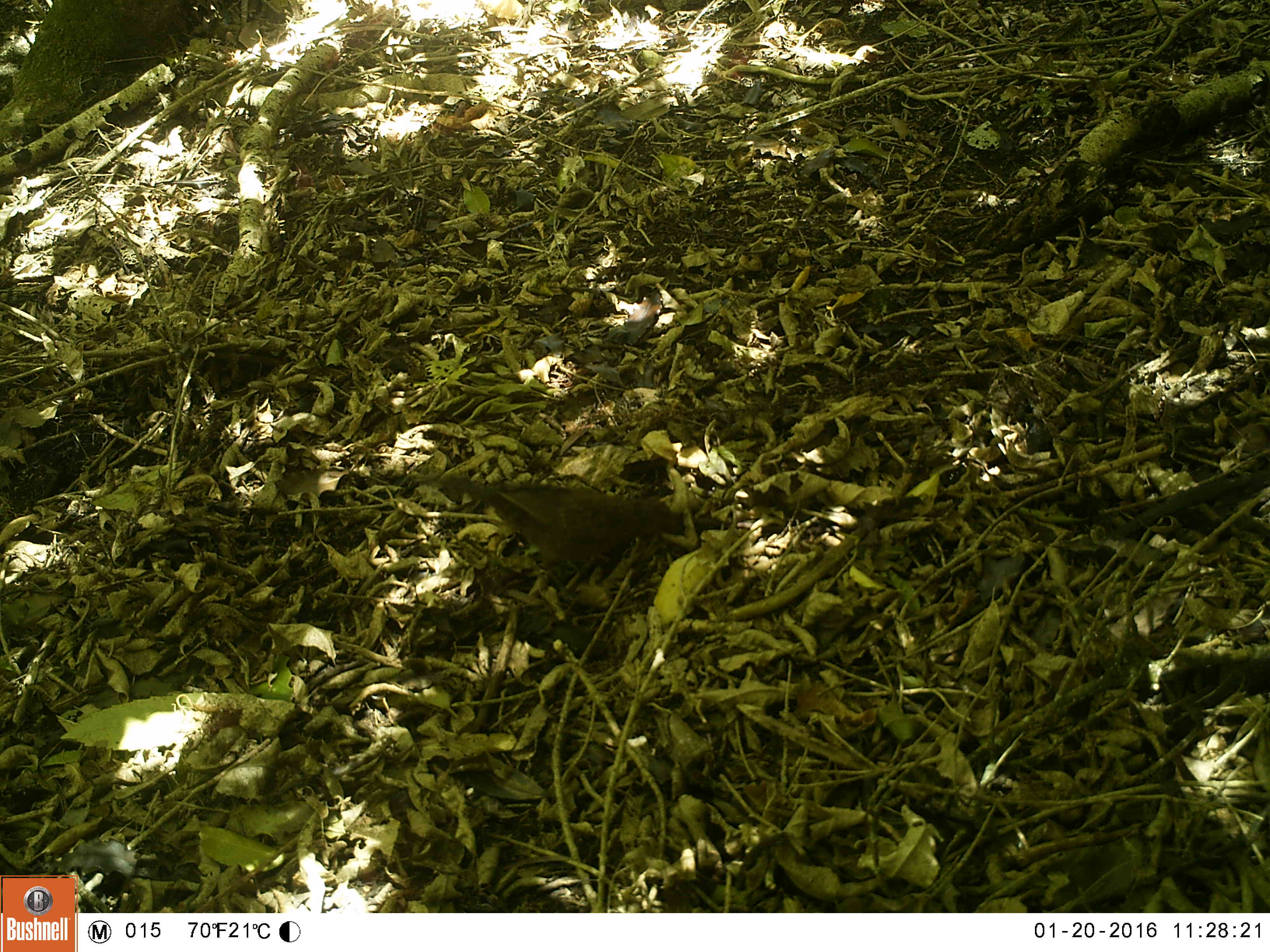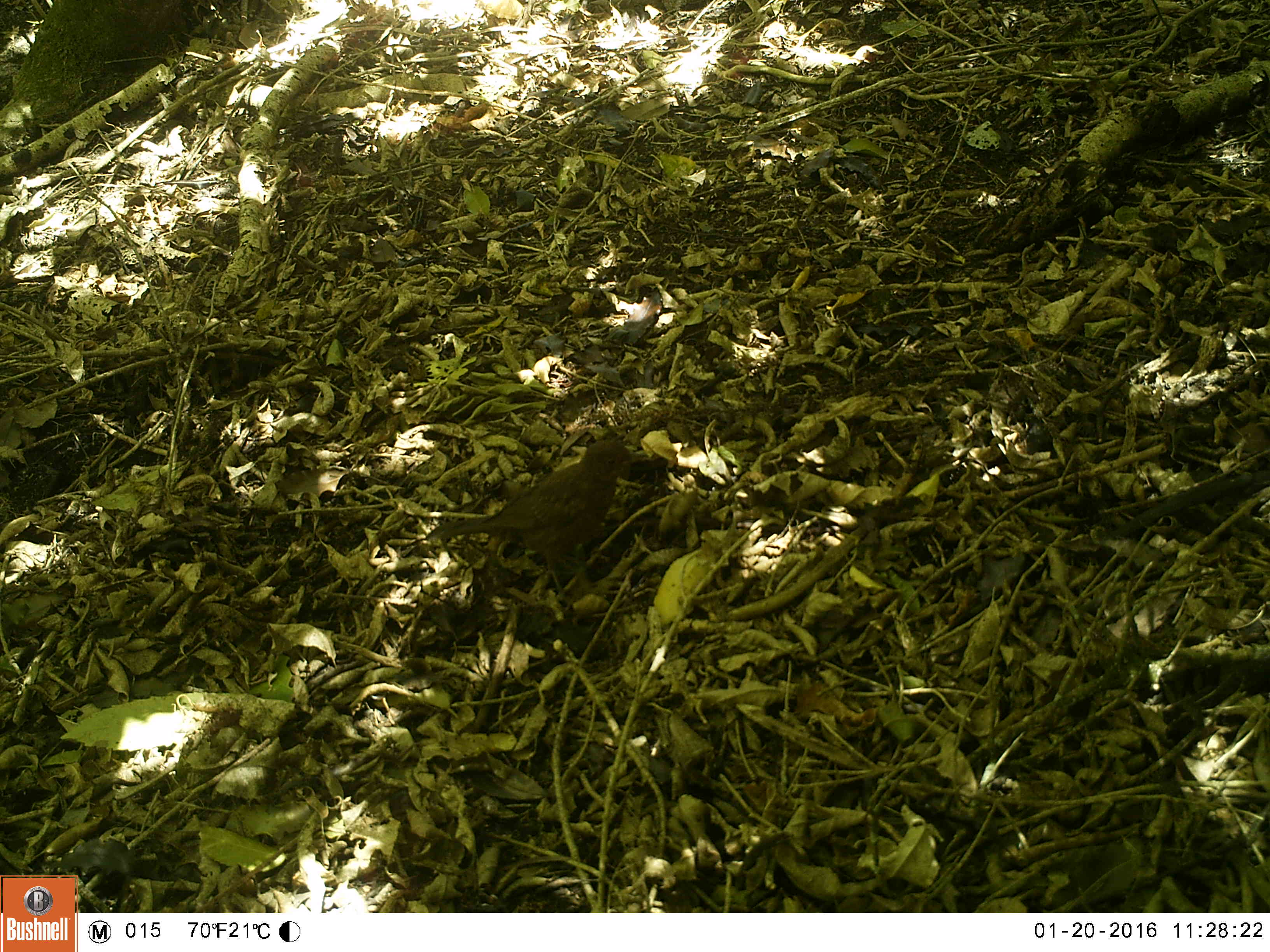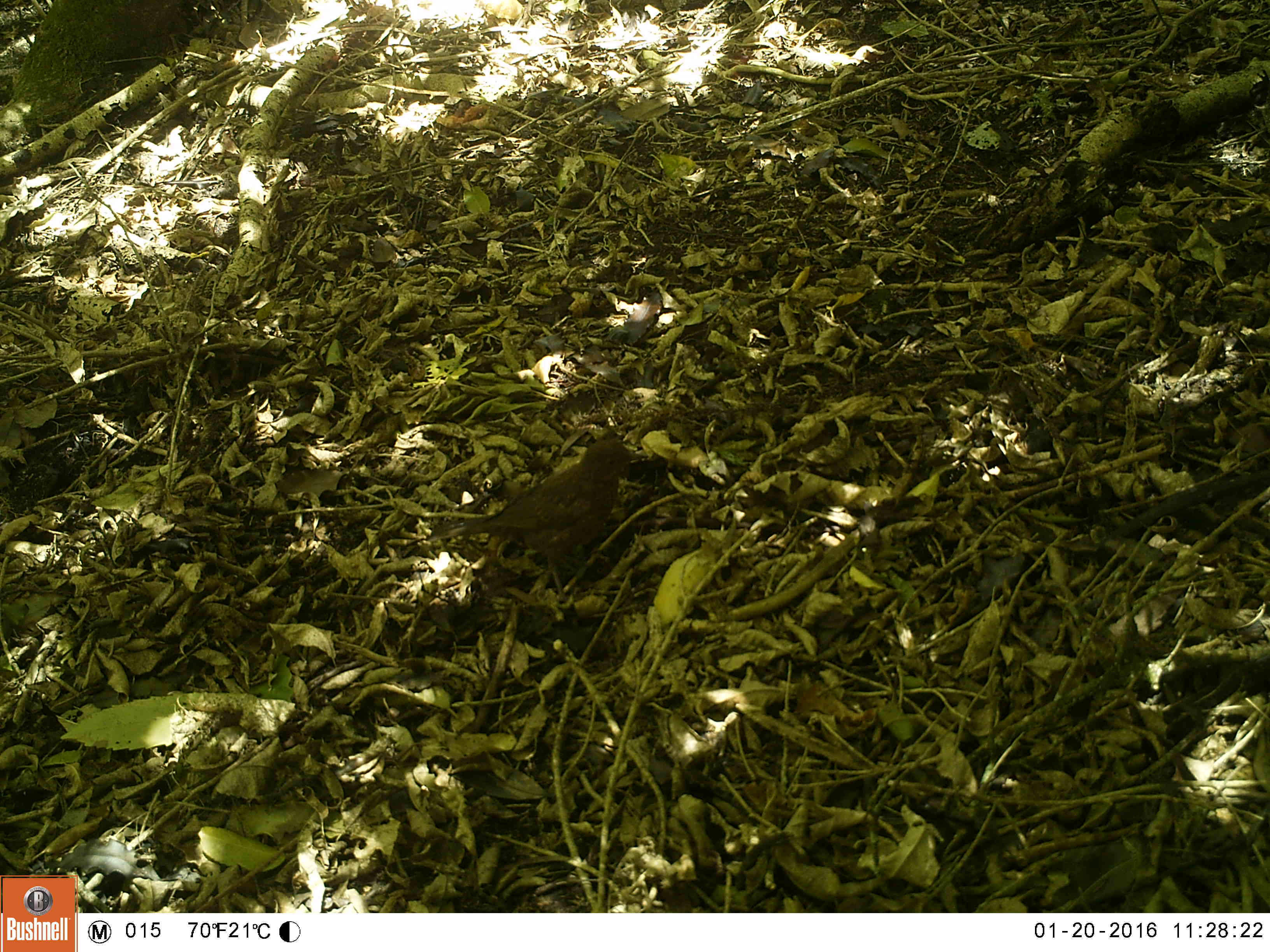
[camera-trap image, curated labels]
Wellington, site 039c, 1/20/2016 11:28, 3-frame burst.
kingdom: Animalia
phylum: Chordata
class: Aves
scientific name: Aves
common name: bird